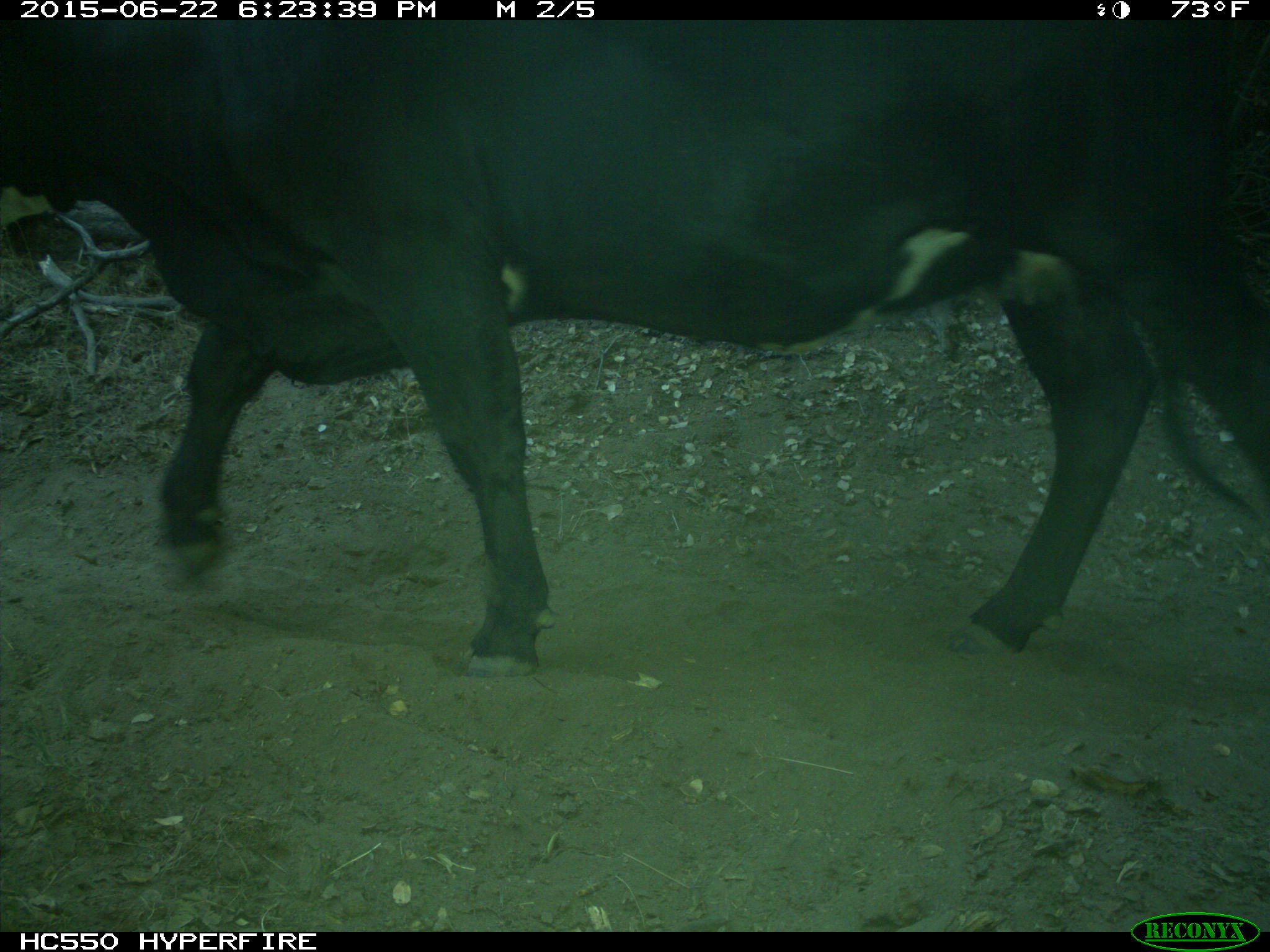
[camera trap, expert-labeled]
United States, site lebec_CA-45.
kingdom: Animalia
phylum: Chordata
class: Mammalia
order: Artiodactyla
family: Bovidae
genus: Bos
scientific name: Bos taurus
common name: domestic cow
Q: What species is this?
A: Bos taurus (domestic cow).